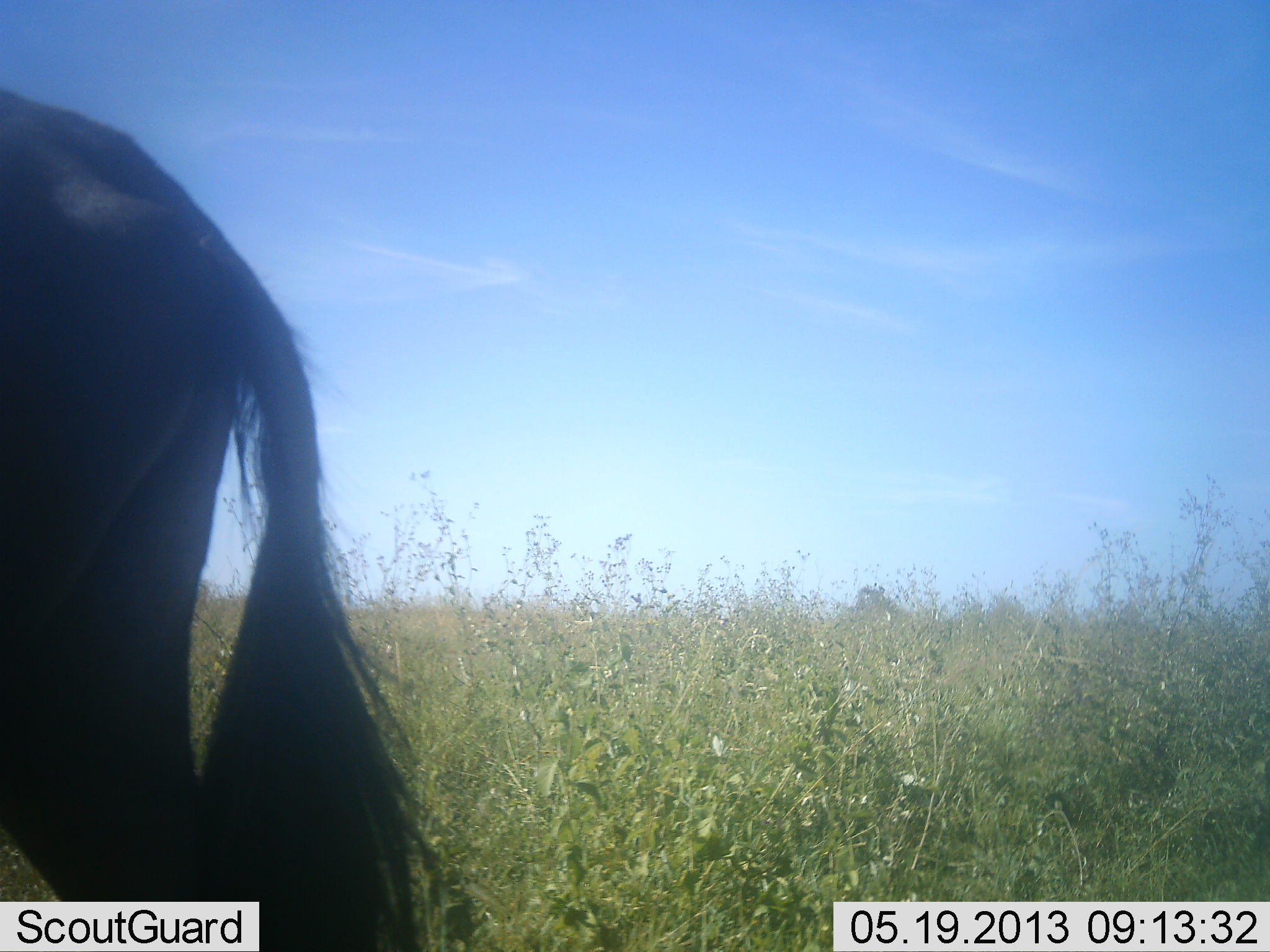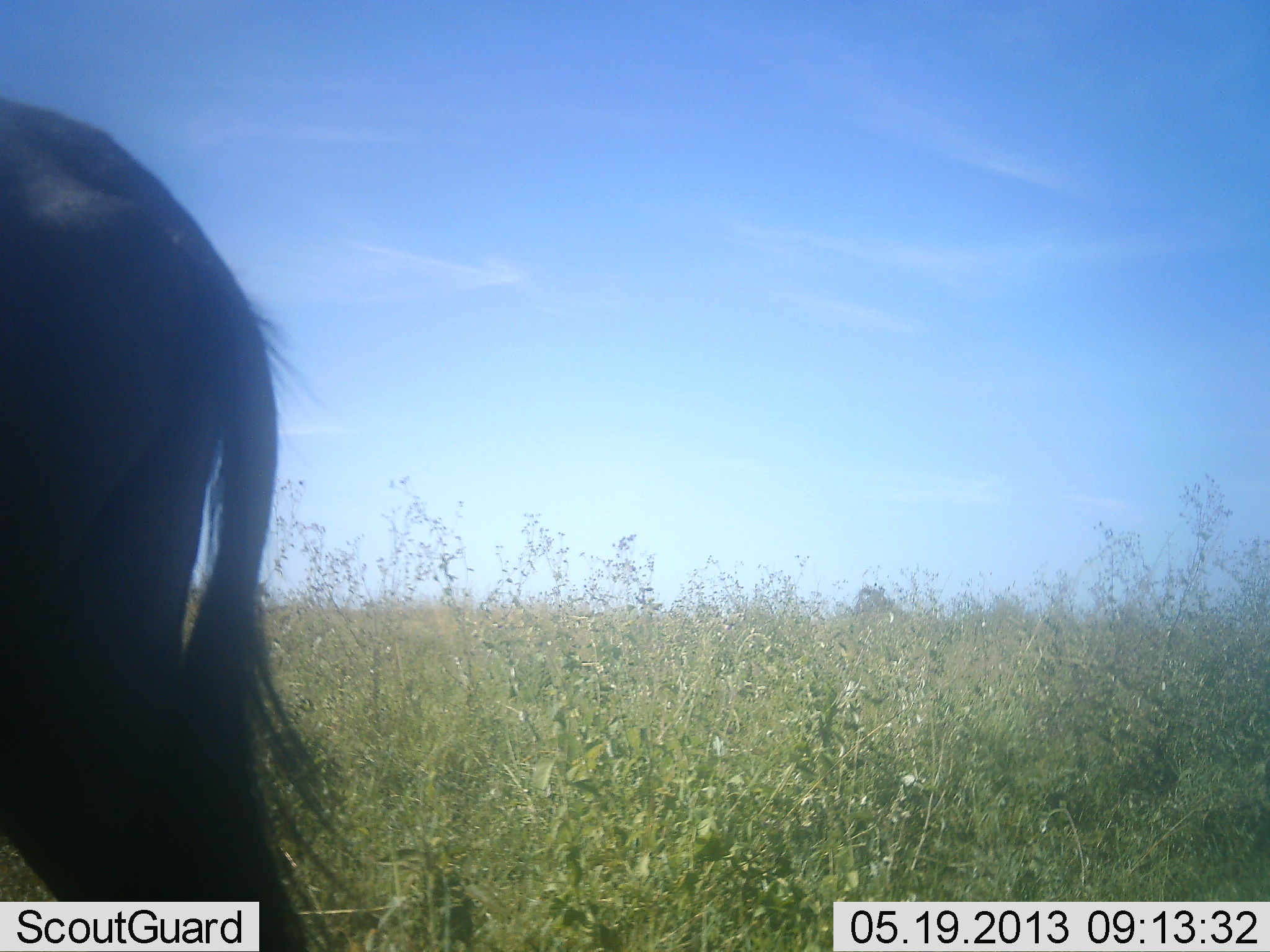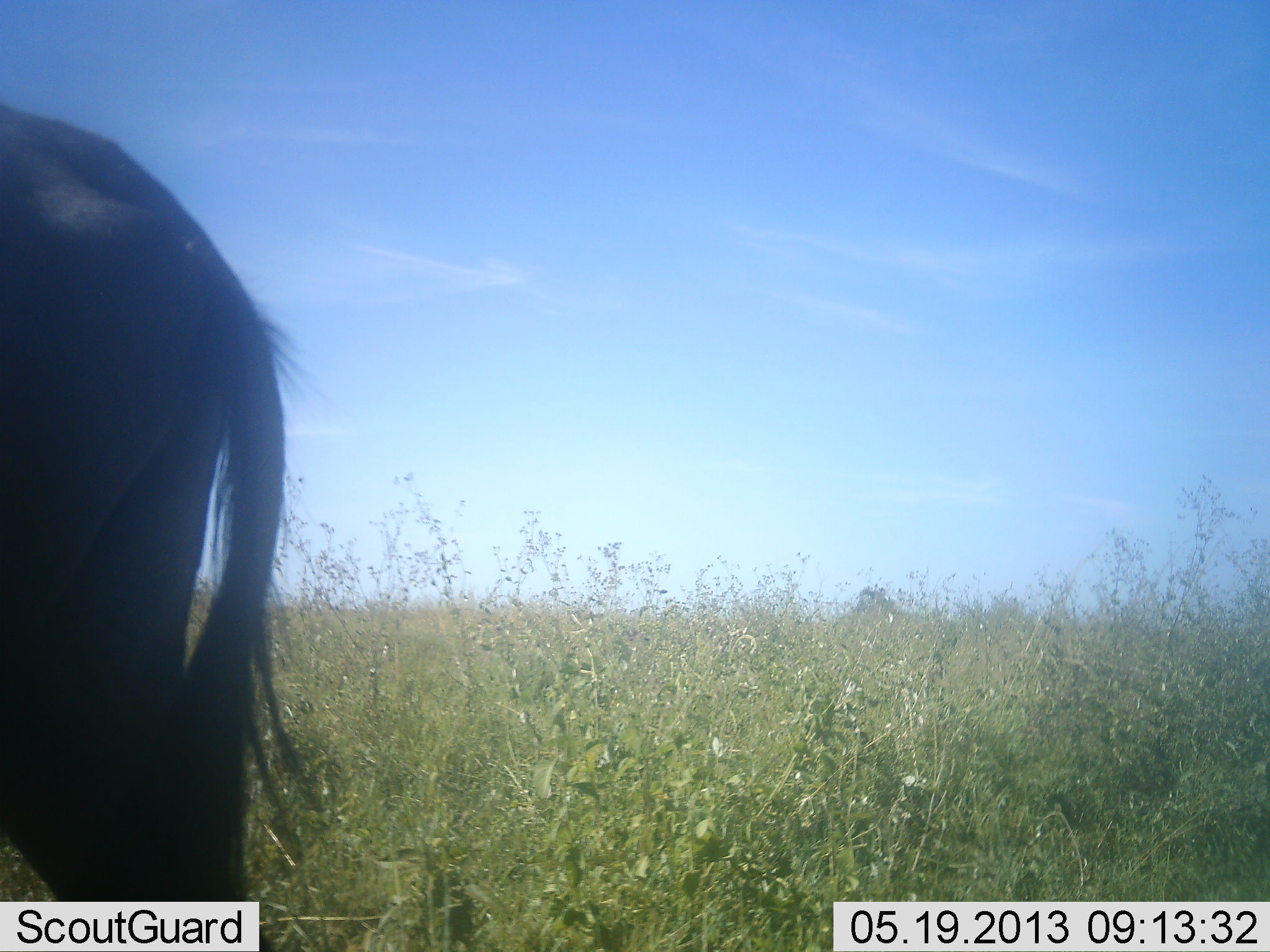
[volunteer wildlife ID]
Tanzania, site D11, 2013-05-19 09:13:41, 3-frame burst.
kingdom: Animalia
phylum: Chordata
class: Mammalia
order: Artiodactyla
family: Bovidae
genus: Connochaetes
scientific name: Connochaetes taurinus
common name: blue wildebeest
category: wildebeest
Wildebeest (blue wildebeest) (Connochaetes taurinus), count 1. Behavior (volunteer vote fractions): standing 80%, resting 0%, moving 20%, interacting 0%. Young present (vote fraction): 0%. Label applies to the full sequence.